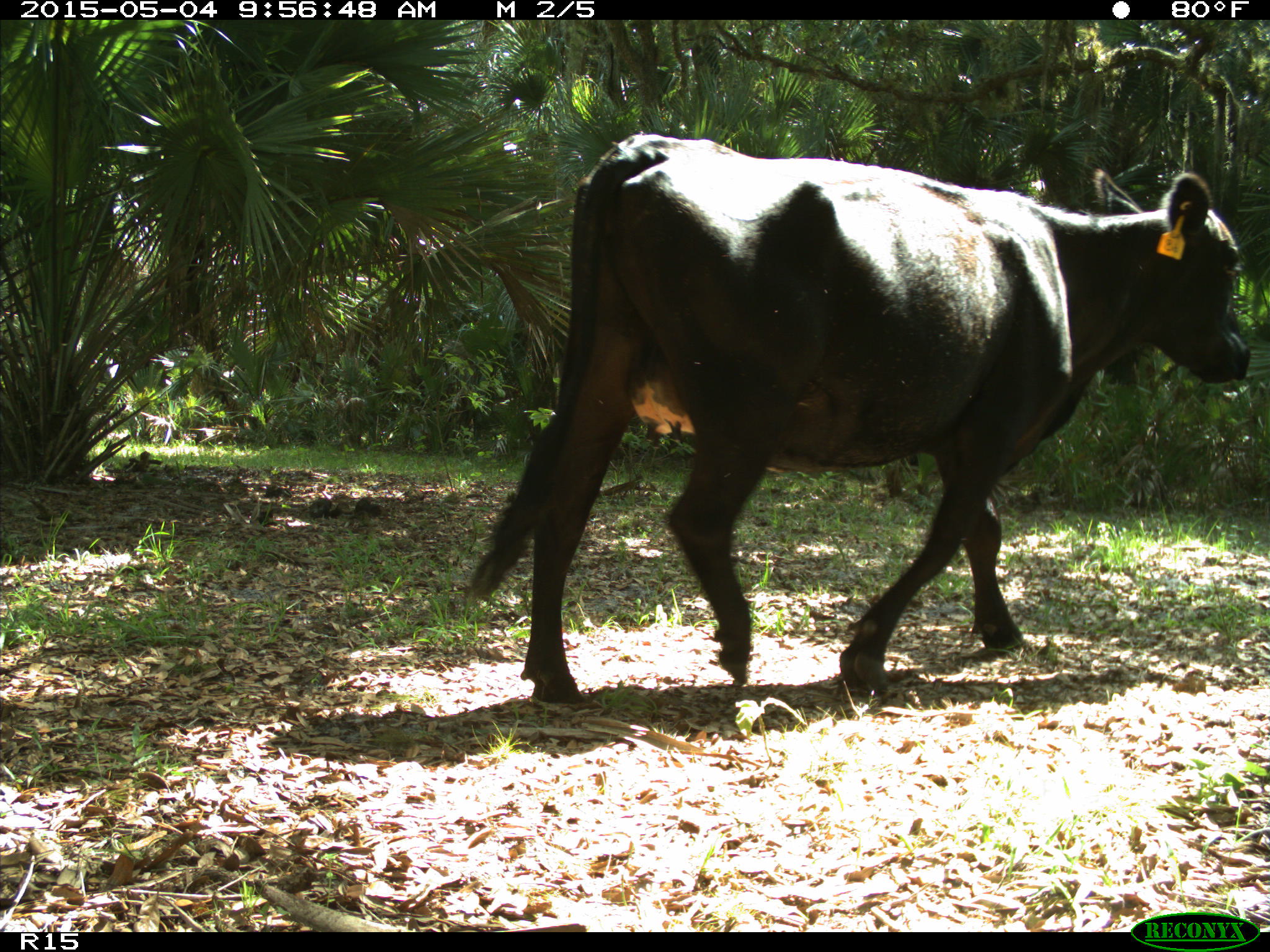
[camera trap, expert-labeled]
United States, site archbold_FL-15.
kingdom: Animalia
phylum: Chordata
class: Mammalia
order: Artiodactyla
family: Bovidae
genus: Bos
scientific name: Bos taurus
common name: domestic cow